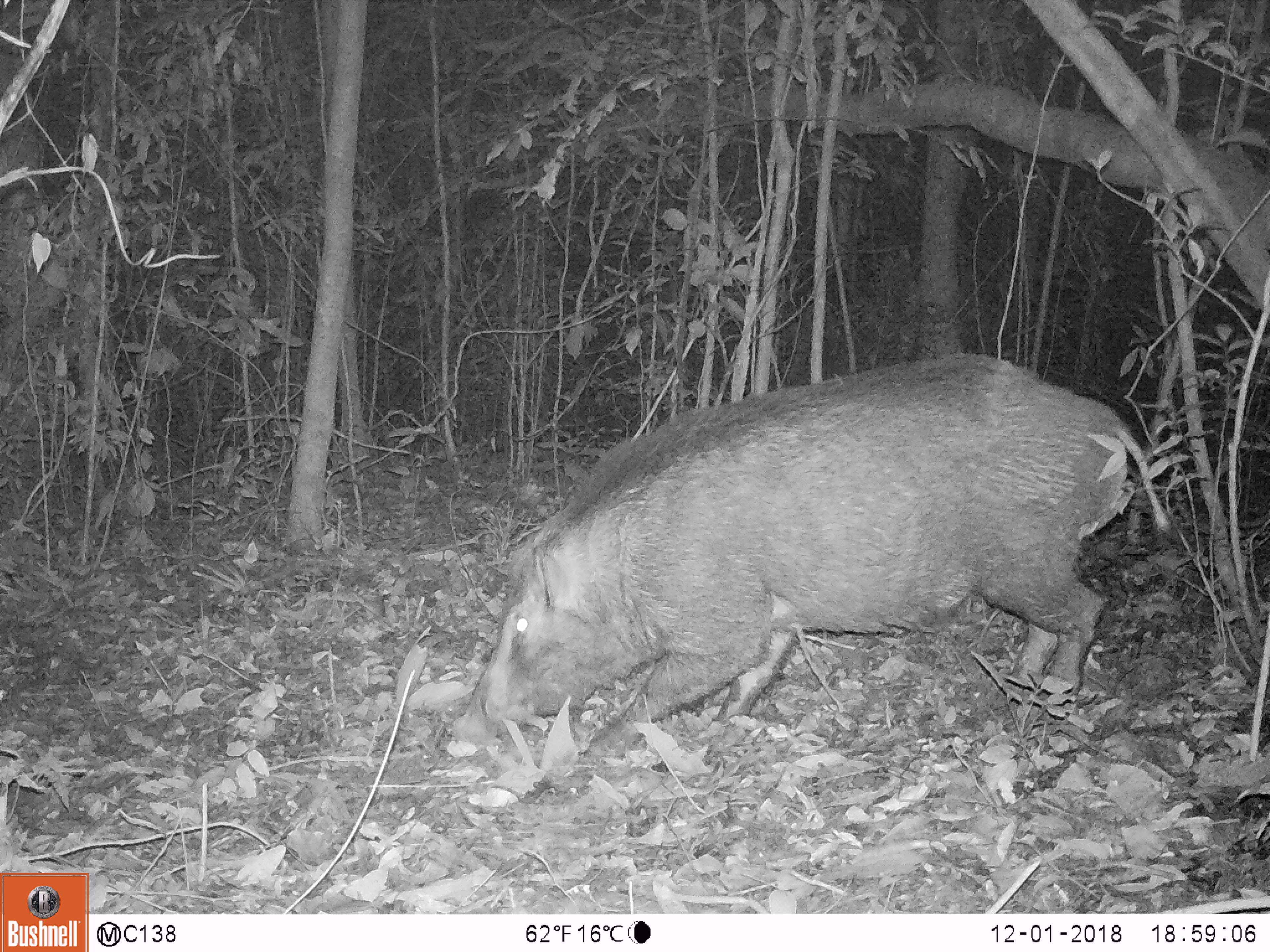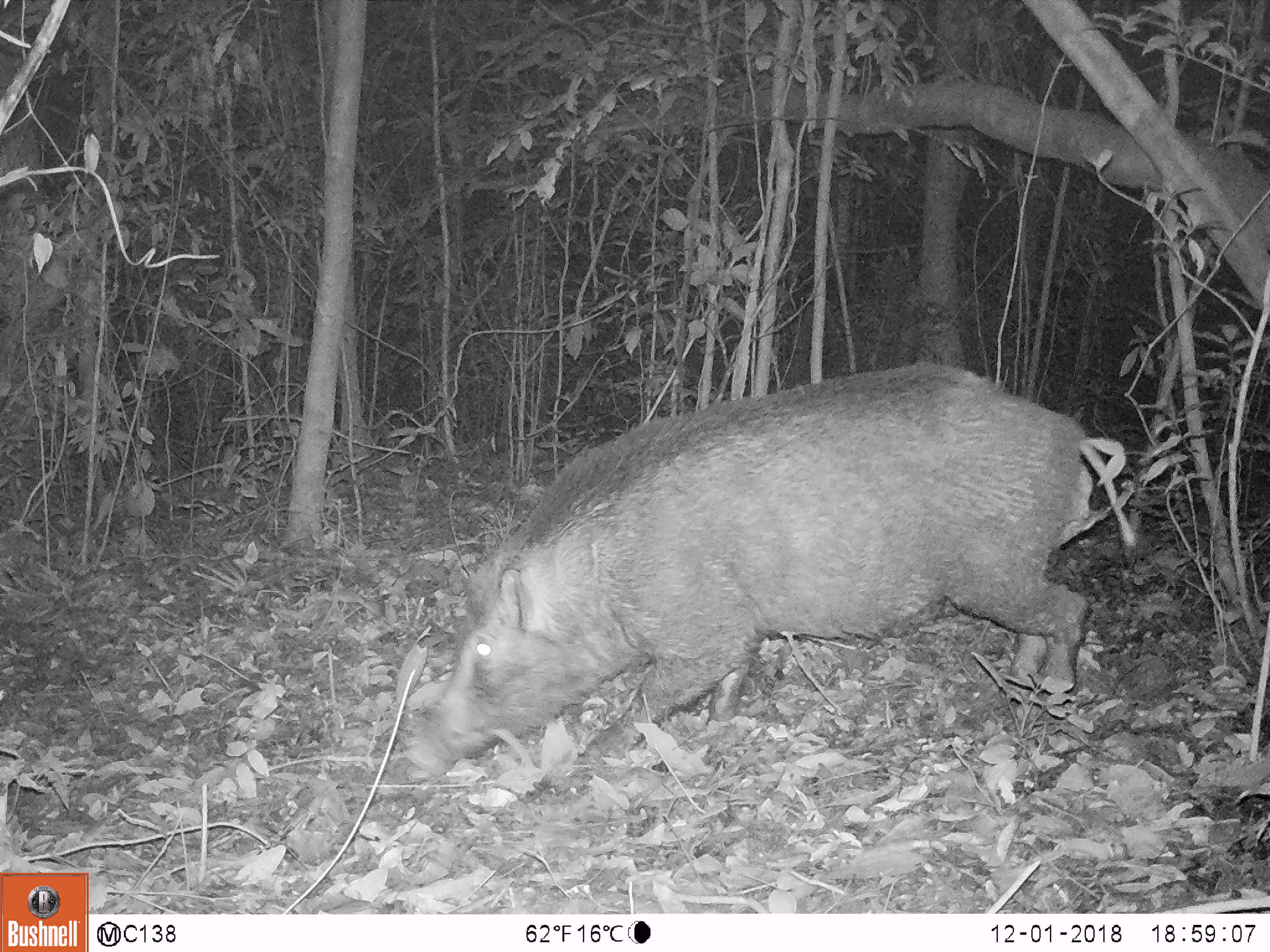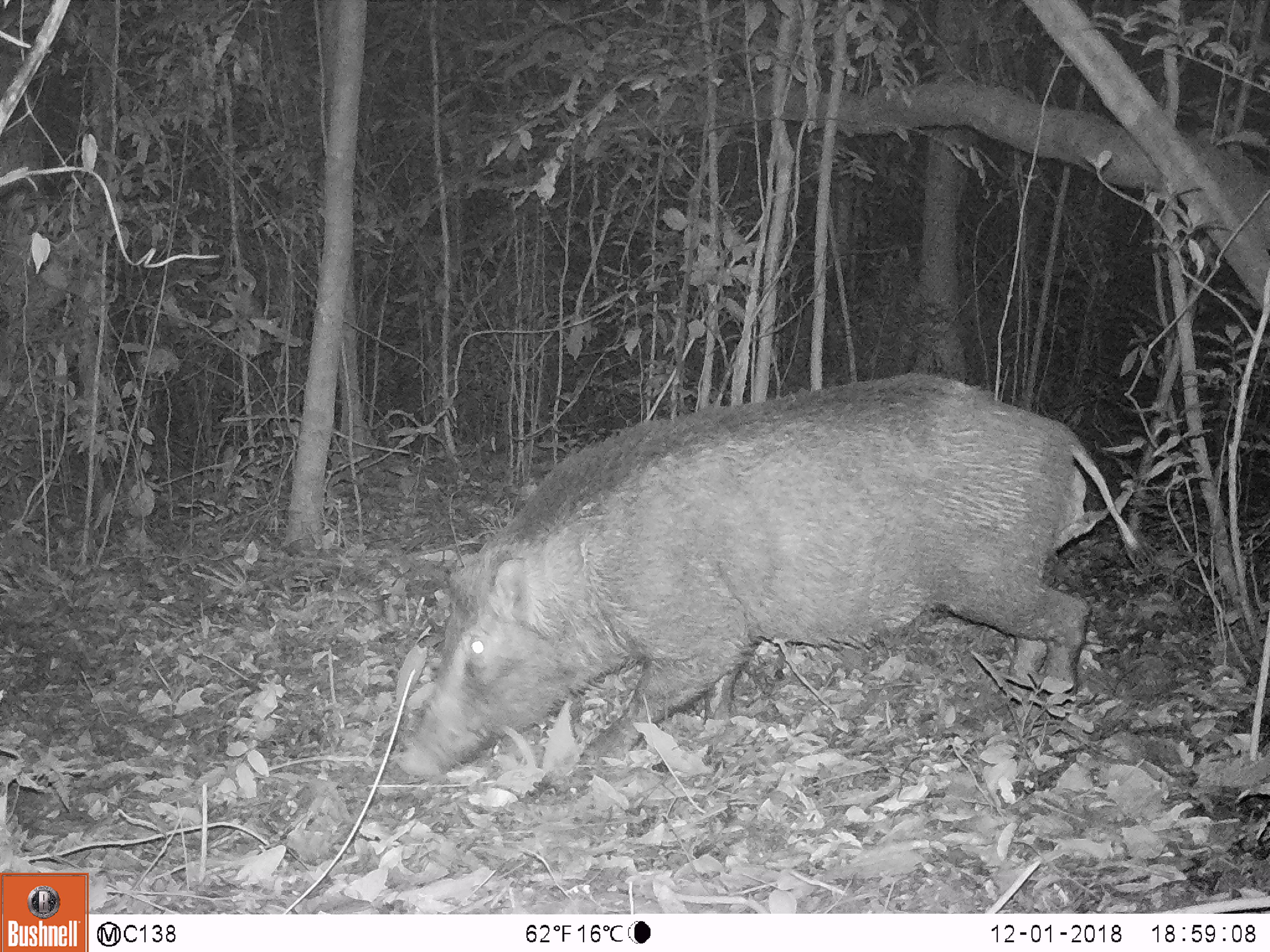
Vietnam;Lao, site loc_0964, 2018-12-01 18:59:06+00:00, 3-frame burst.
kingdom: Animalia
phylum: Chordata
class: Mammalia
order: Artiodactyla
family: Suidae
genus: Sus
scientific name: Sus scrofa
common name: eurasian wild pig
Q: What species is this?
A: Eurasian wild pig (Sus scrofa).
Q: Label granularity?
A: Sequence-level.